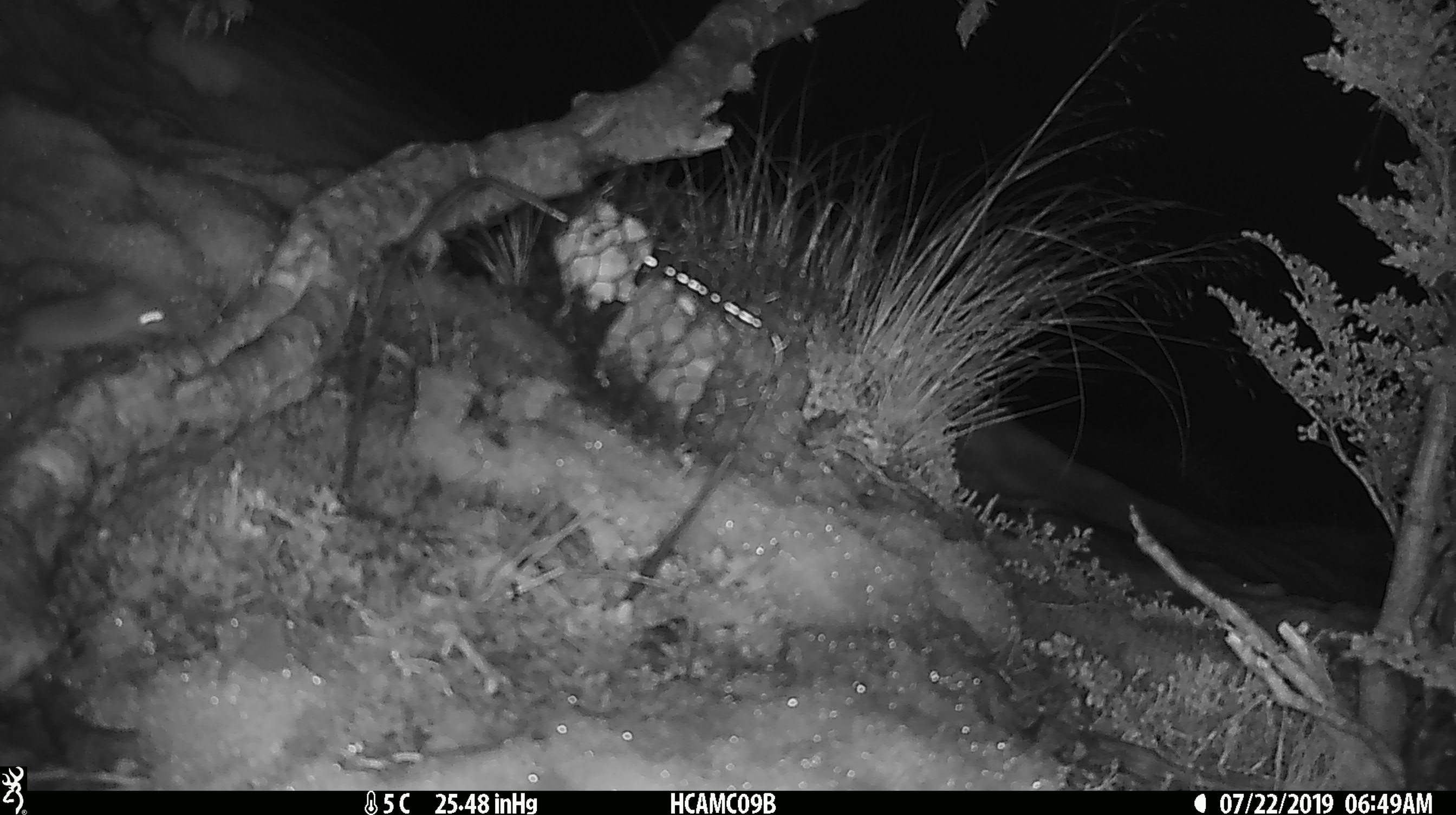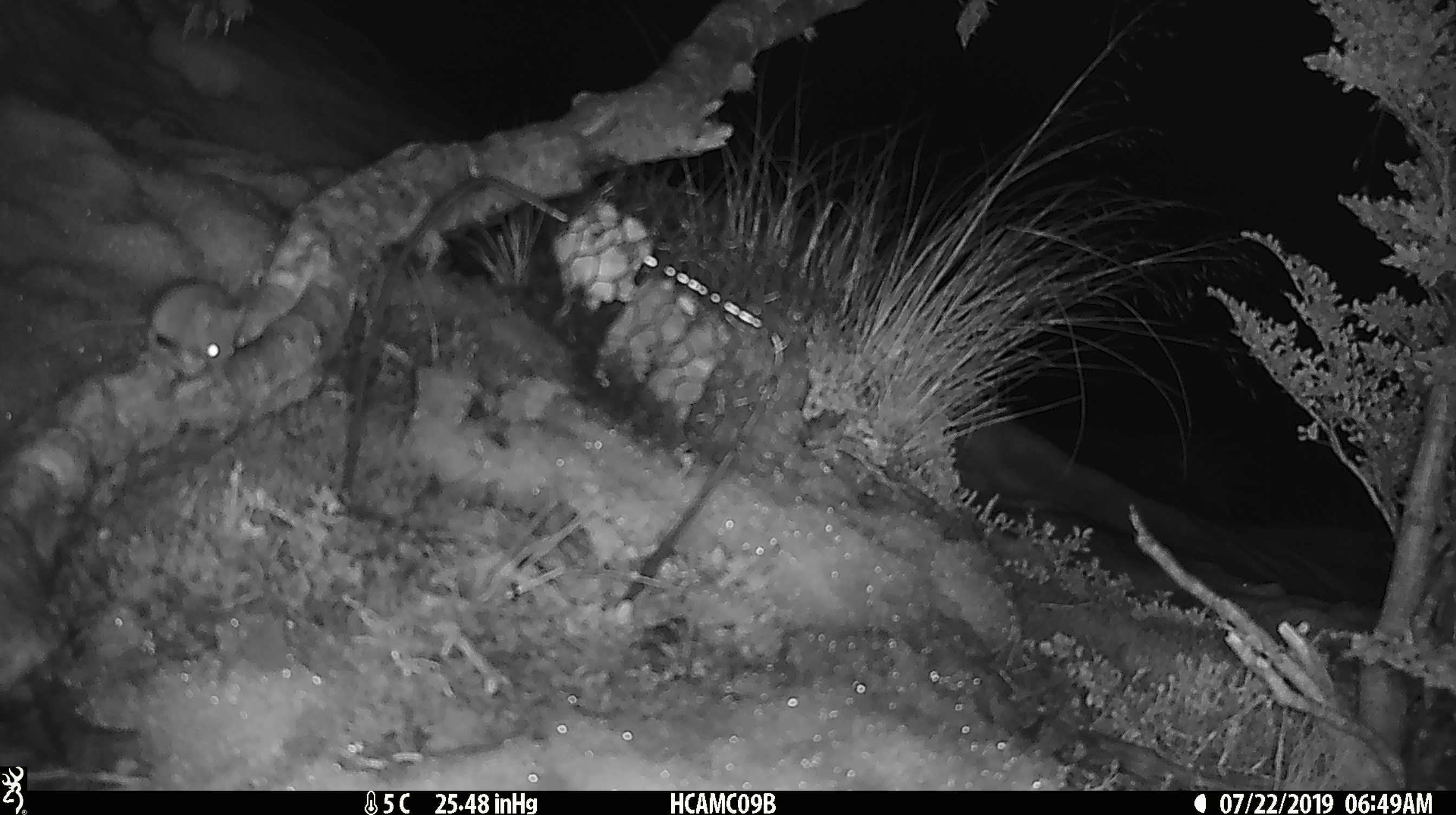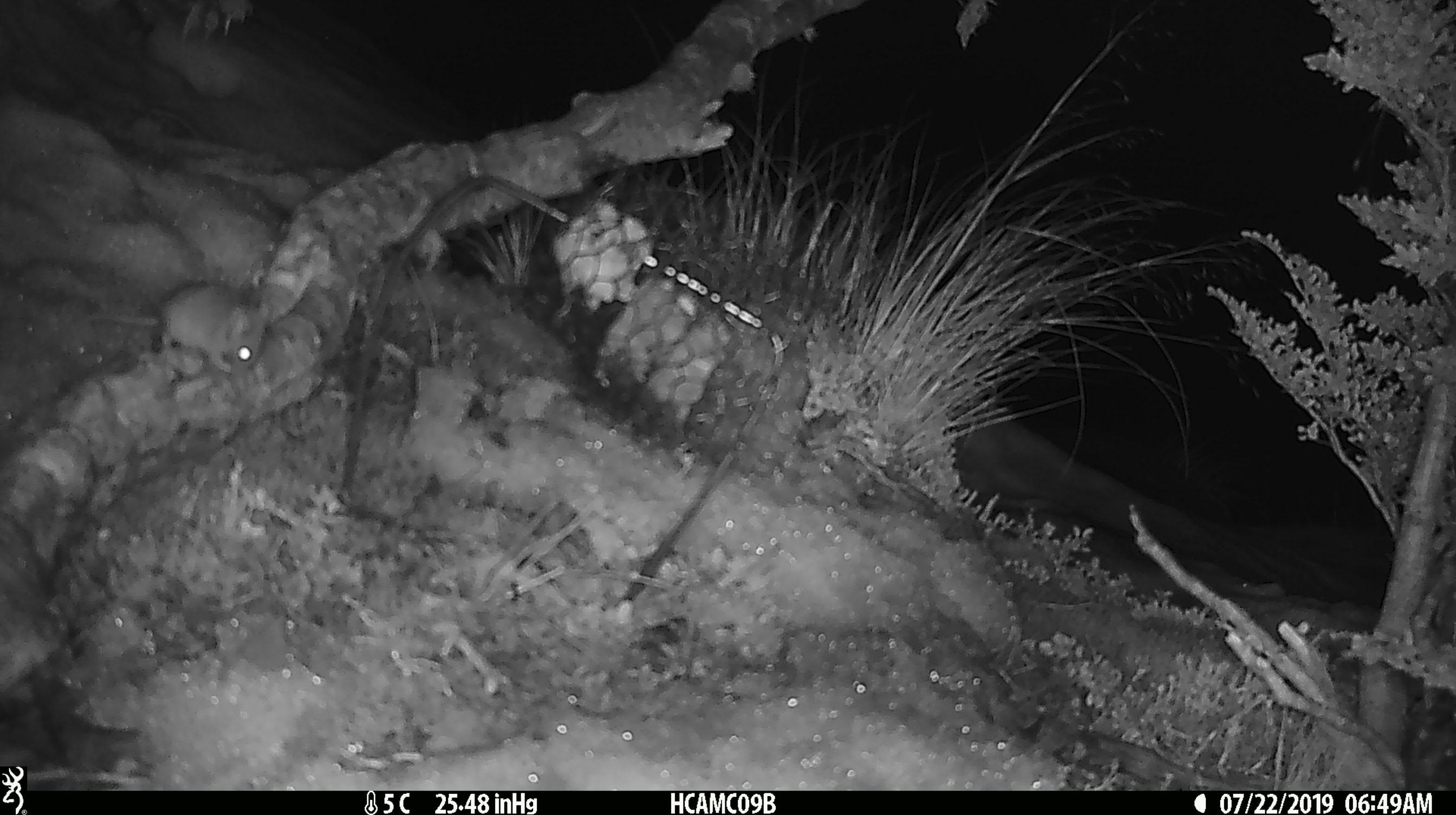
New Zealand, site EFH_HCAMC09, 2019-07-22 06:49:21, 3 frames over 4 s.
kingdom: Animalia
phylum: Chordata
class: Mammalia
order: Rodentia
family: Muridae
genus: Mus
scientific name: Mus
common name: mouse